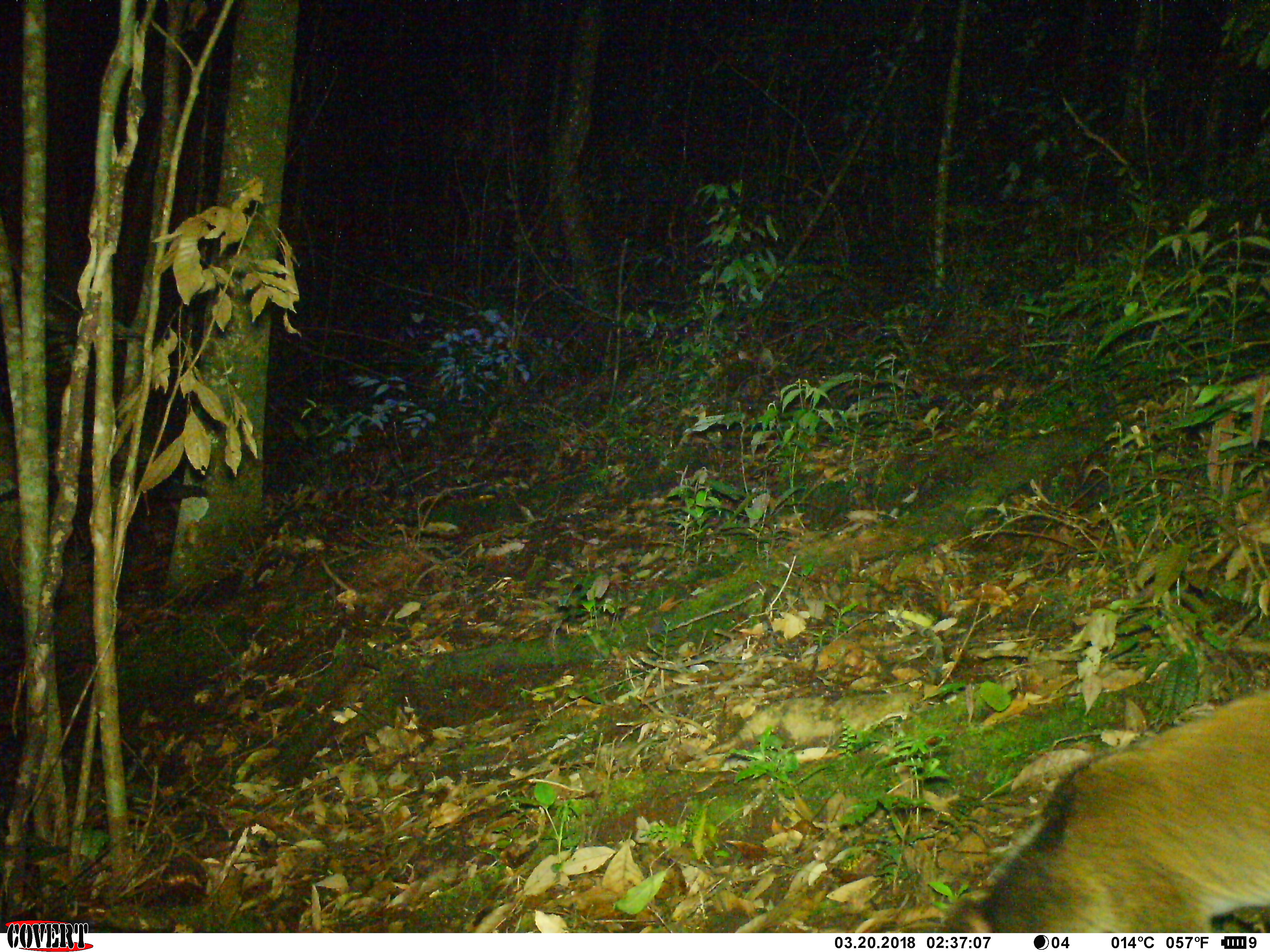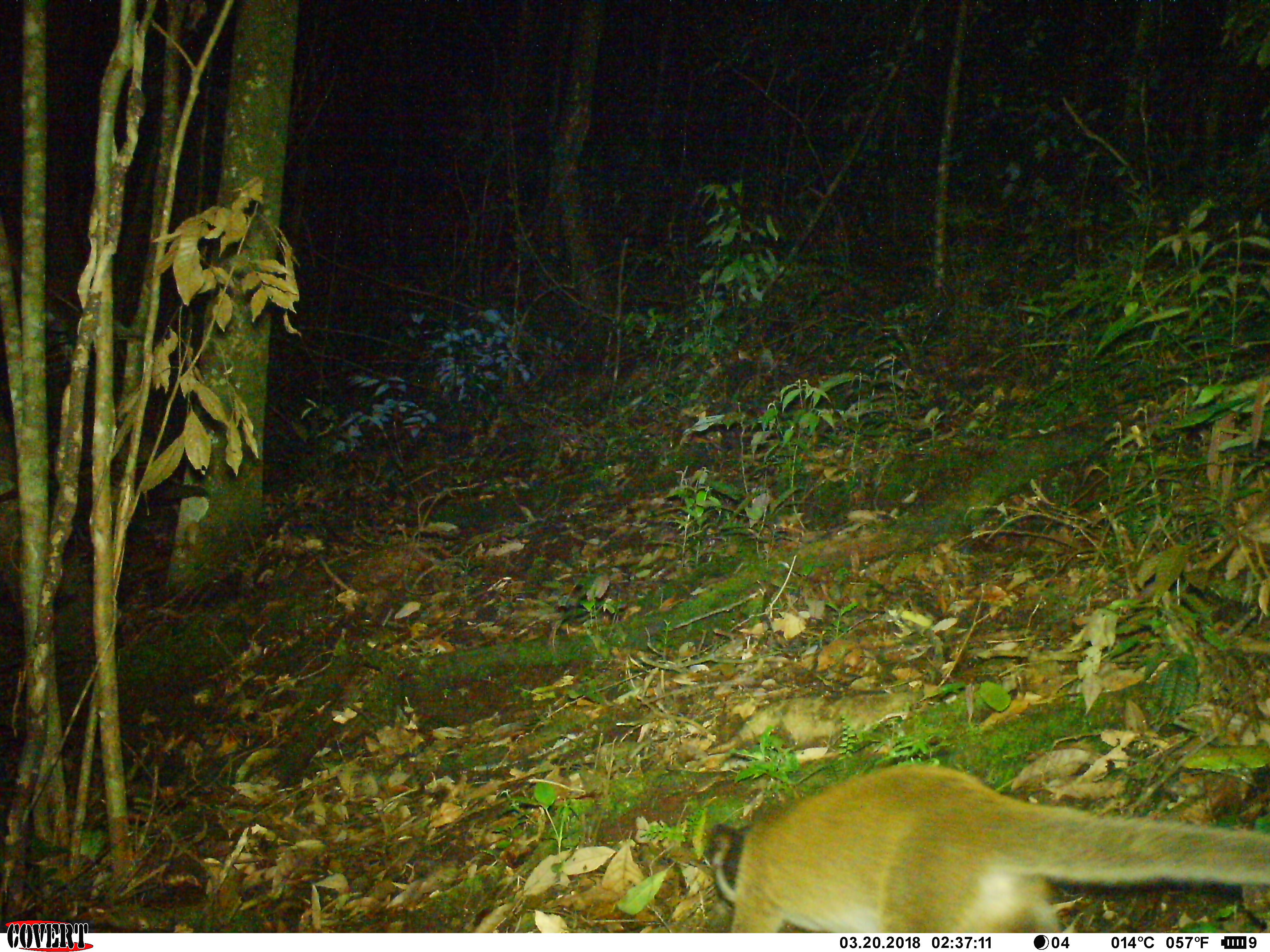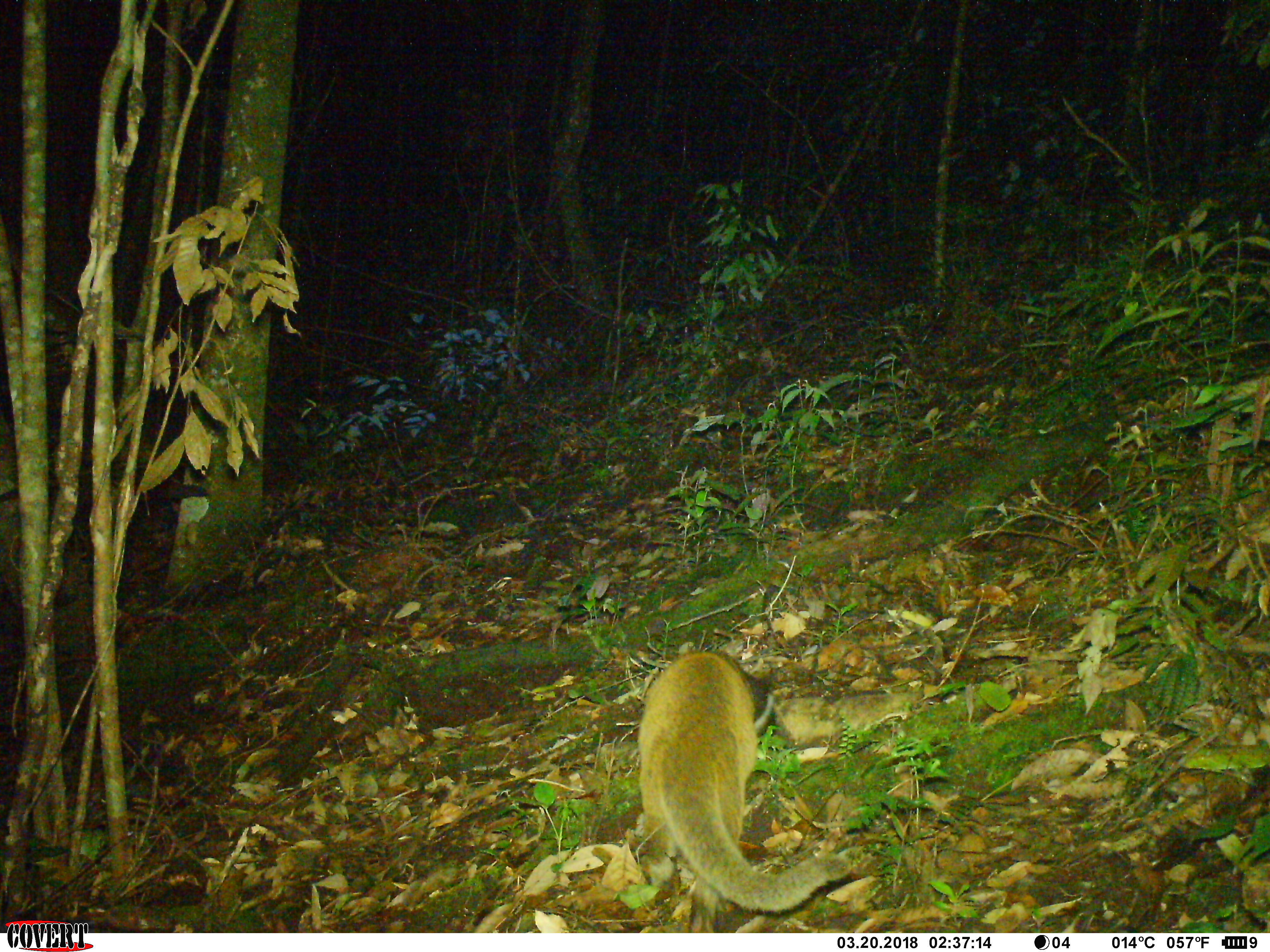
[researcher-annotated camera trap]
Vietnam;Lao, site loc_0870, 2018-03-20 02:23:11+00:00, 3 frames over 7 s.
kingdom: Animalia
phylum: Chordata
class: Mammalia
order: Carnivora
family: Viverridae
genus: Paguma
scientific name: Paguma larvata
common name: masked palm civet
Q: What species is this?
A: Masked palm civet (Paguma larvata).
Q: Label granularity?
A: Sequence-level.